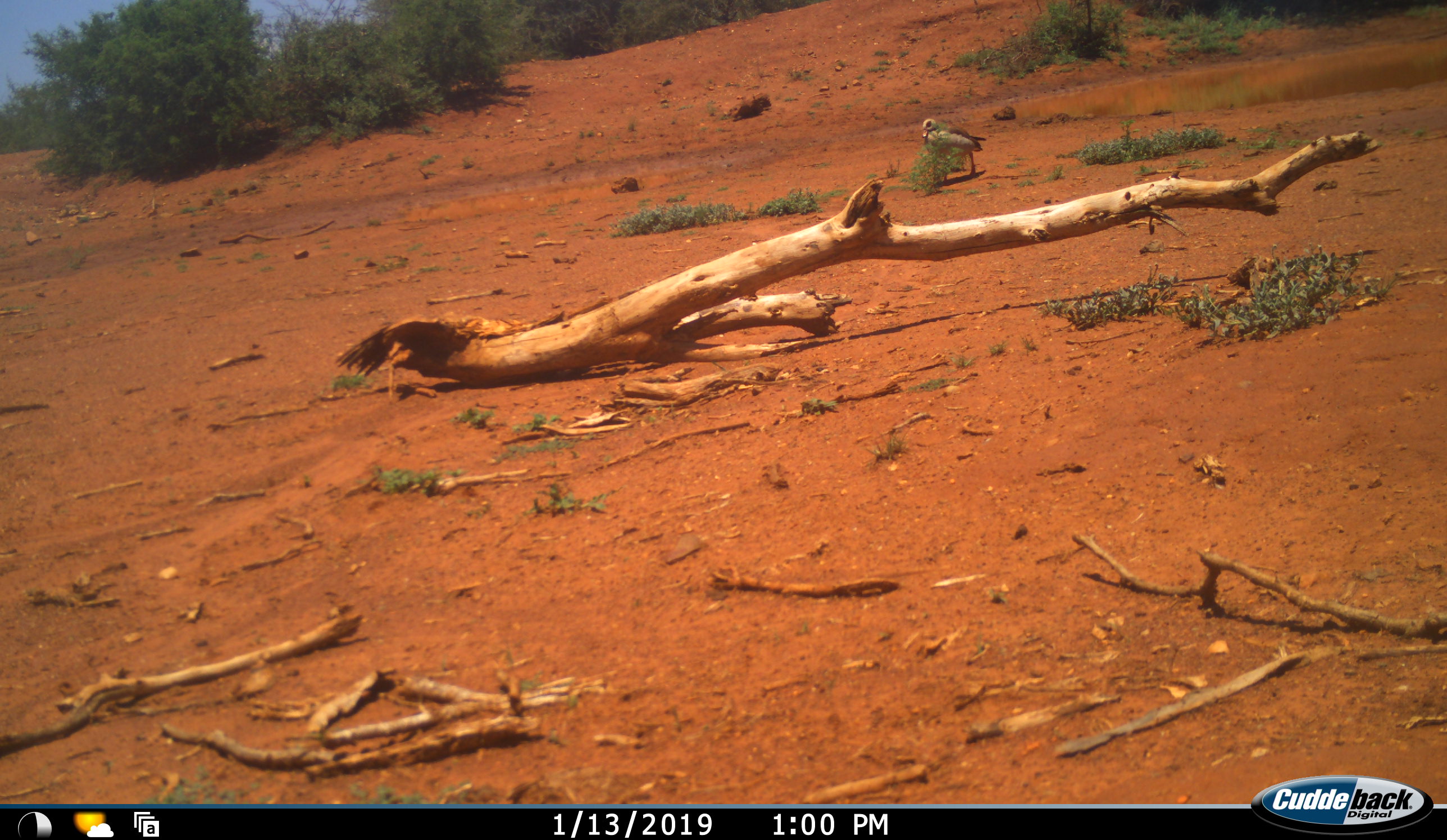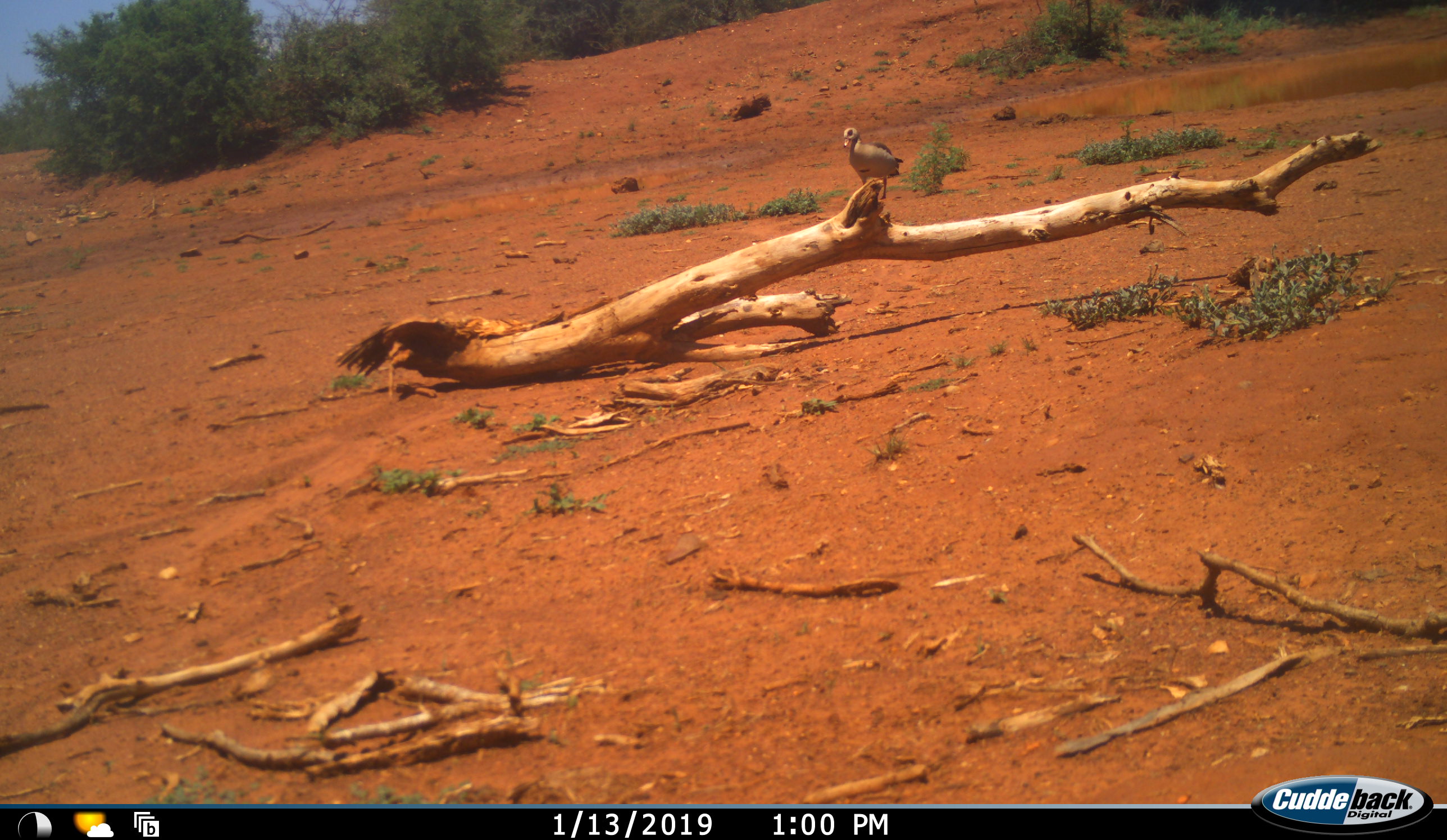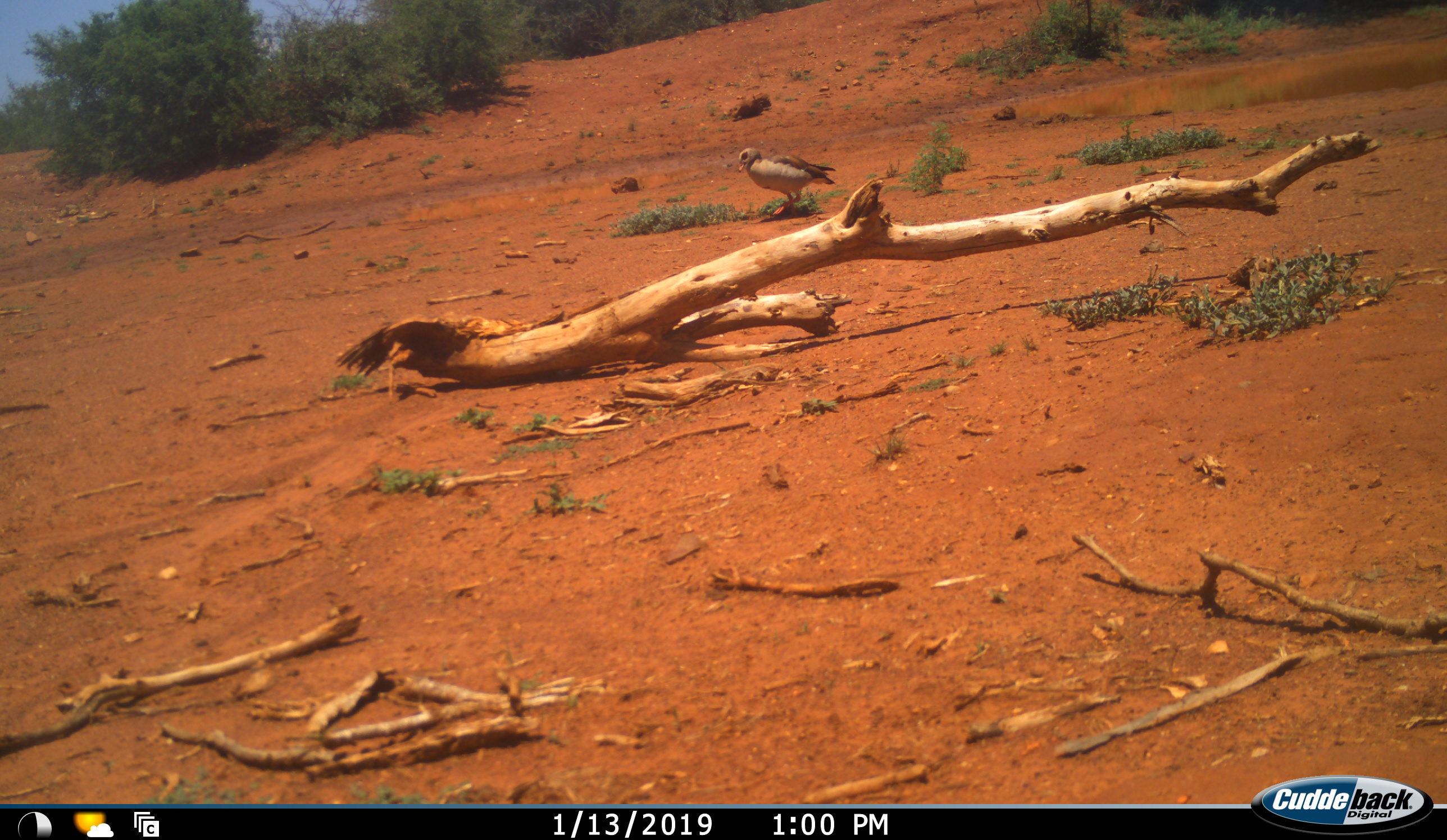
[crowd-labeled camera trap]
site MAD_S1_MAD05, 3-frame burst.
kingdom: Animalia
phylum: Chordata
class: Aves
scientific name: Aves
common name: bird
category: birdother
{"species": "birdother (bird) (Aves)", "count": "1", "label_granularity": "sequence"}